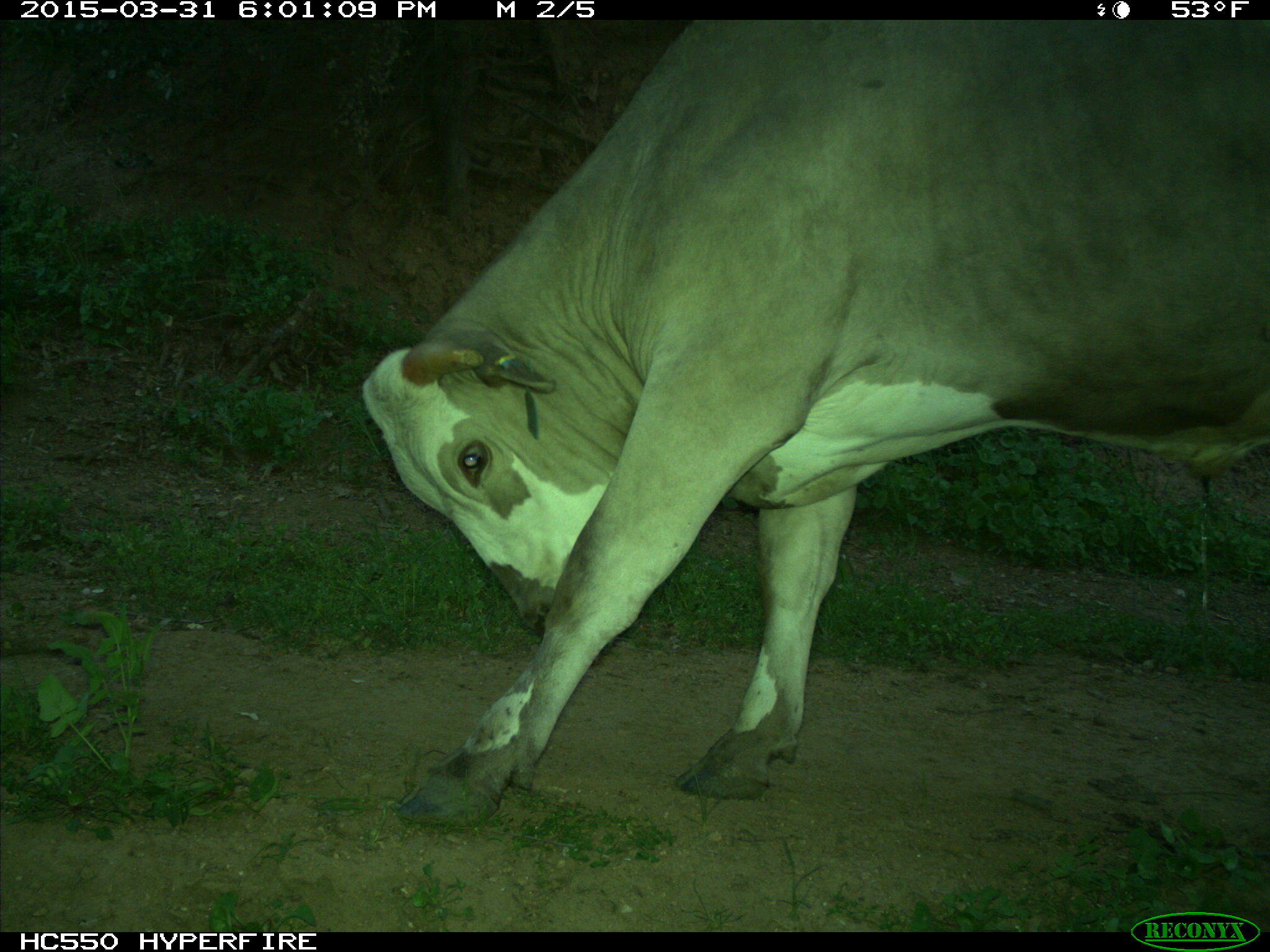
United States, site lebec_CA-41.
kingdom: Animalia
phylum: Chordata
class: Mammalia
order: Artiodactyla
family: Bovidae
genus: Bos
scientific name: Bos taurus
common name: domestic cow